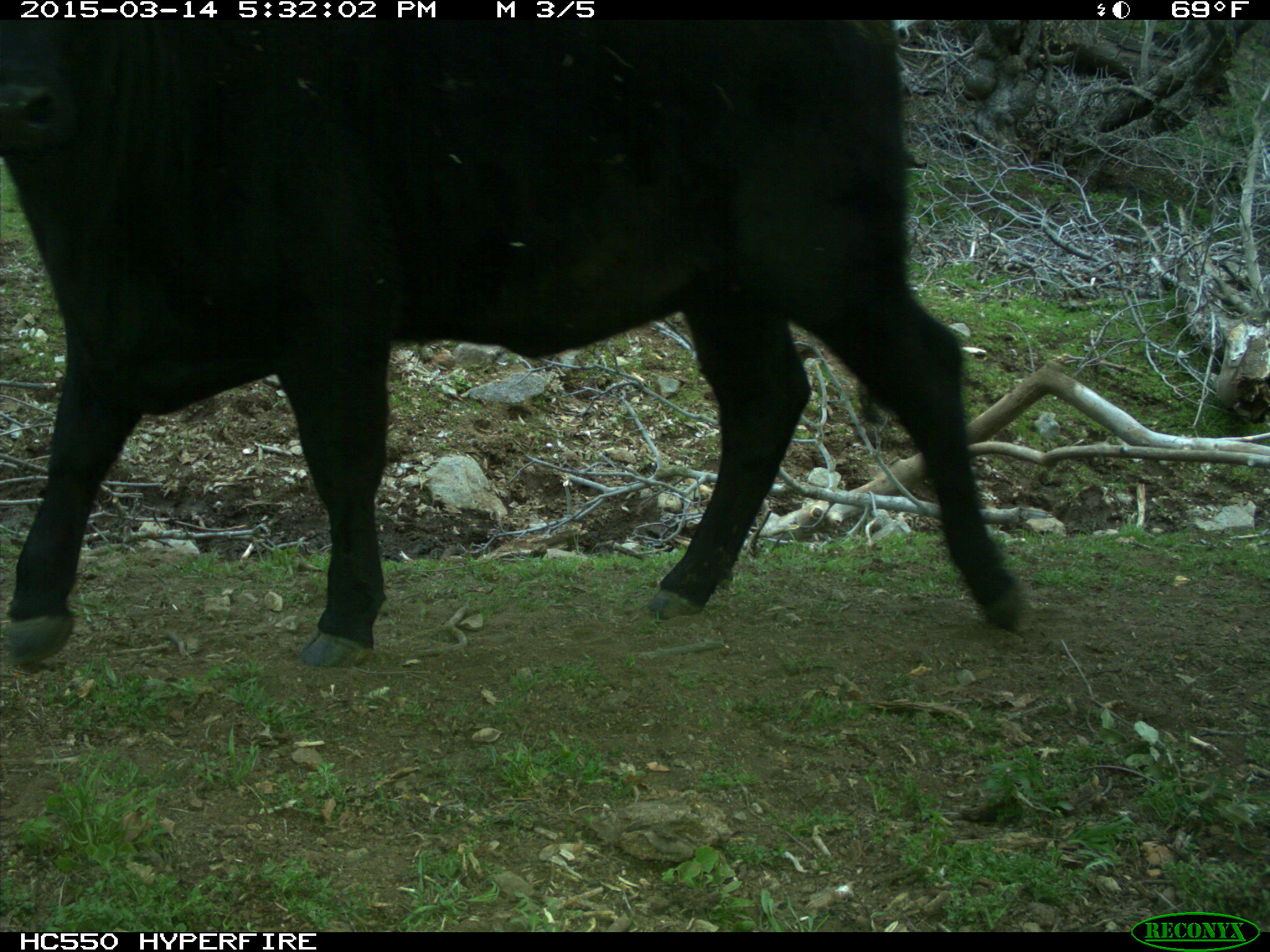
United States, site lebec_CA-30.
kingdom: Animalia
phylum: Chordata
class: Mammalia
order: Artiodactyla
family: Bovidae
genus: Bos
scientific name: Bos taurus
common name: domestic cow